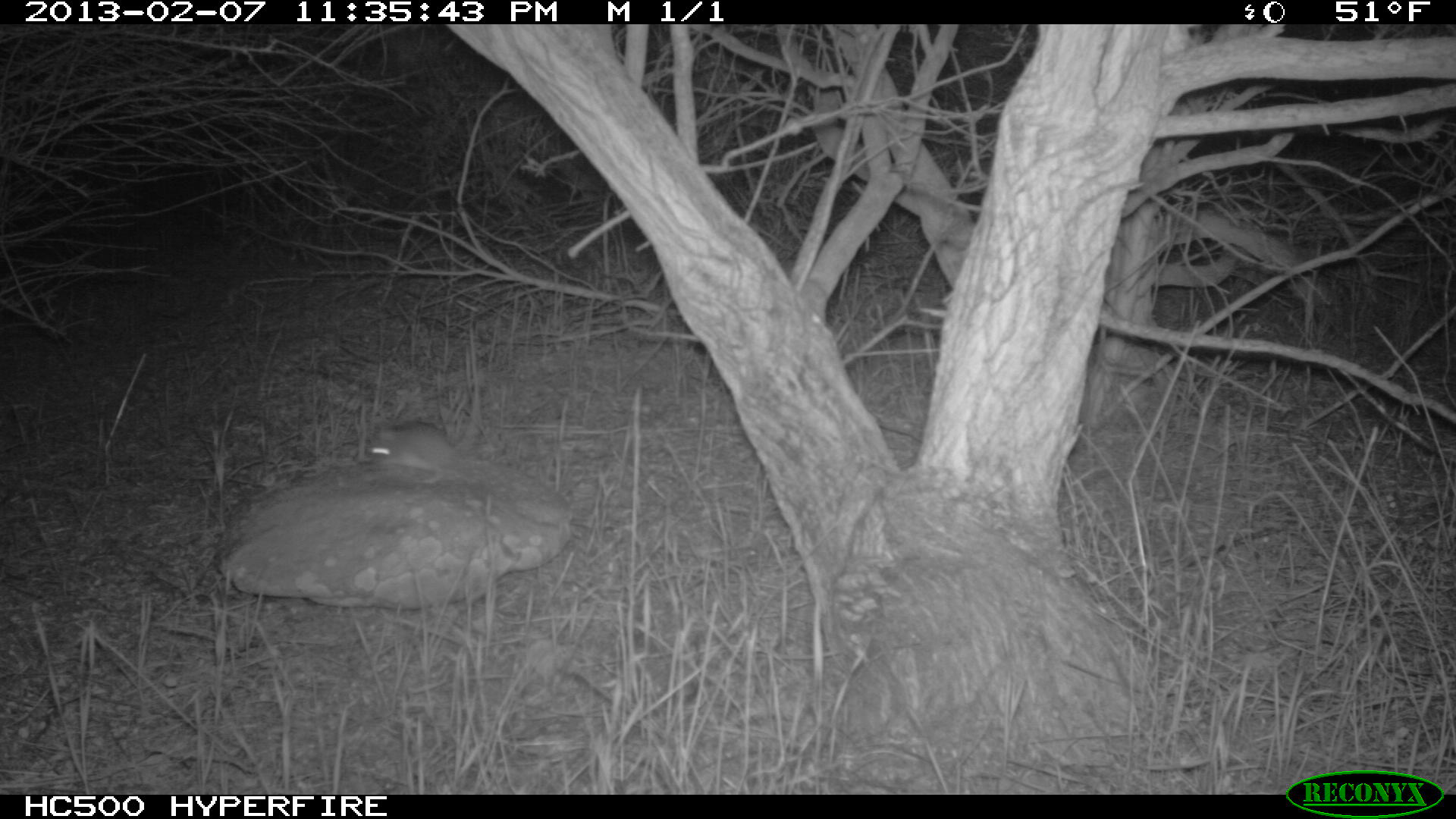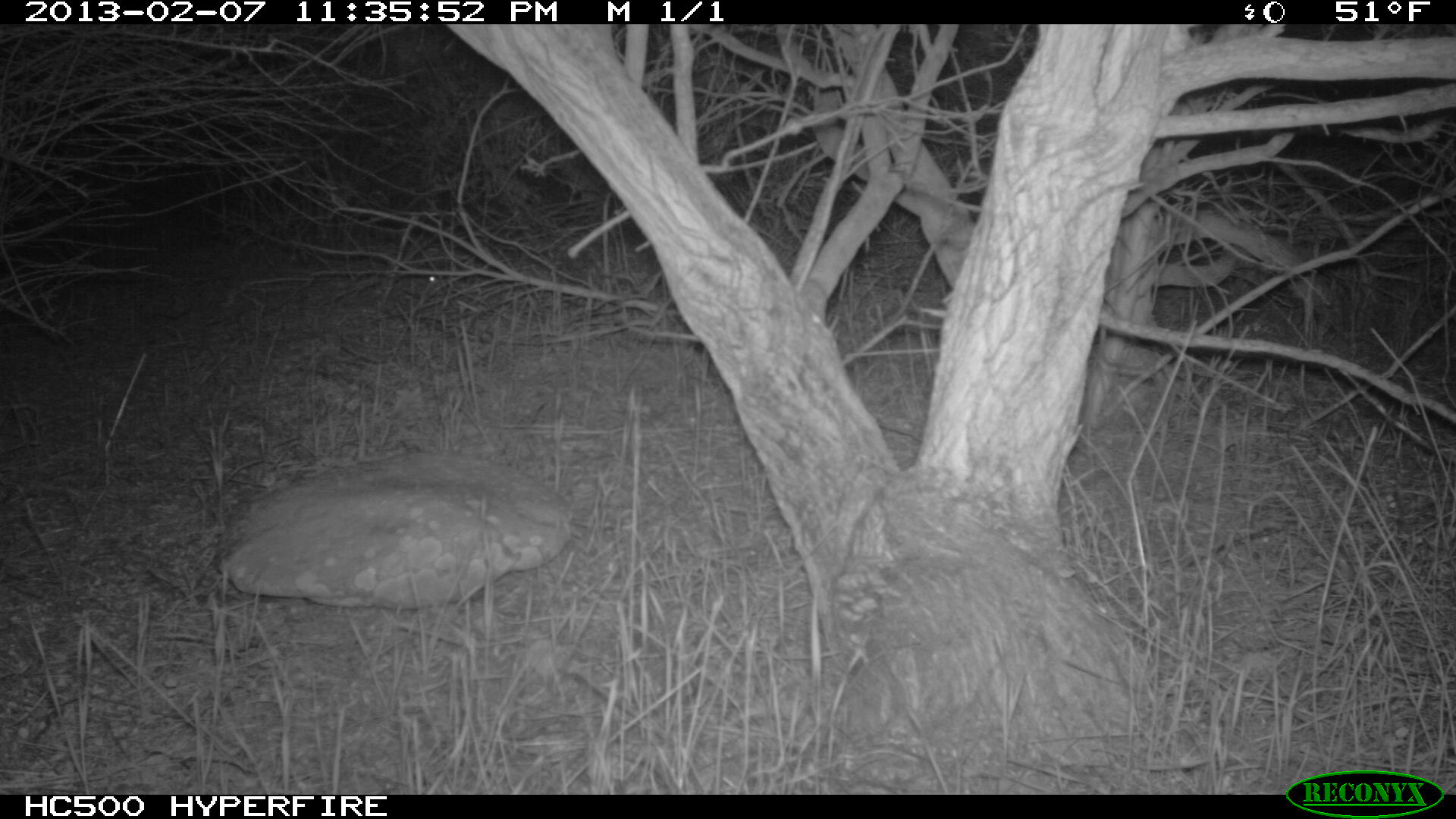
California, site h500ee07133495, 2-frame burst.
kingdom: Animalia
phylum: Chordata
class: Mammalia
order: Rodentia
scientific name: Rodentia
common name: rodent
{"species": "rodent (Rodentia)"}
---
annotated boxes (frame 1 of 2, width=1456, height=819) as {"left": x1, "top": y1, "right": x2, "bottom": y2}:
rodent: {"left": 366, "top": 388, "right": 480, "bottom": 485}